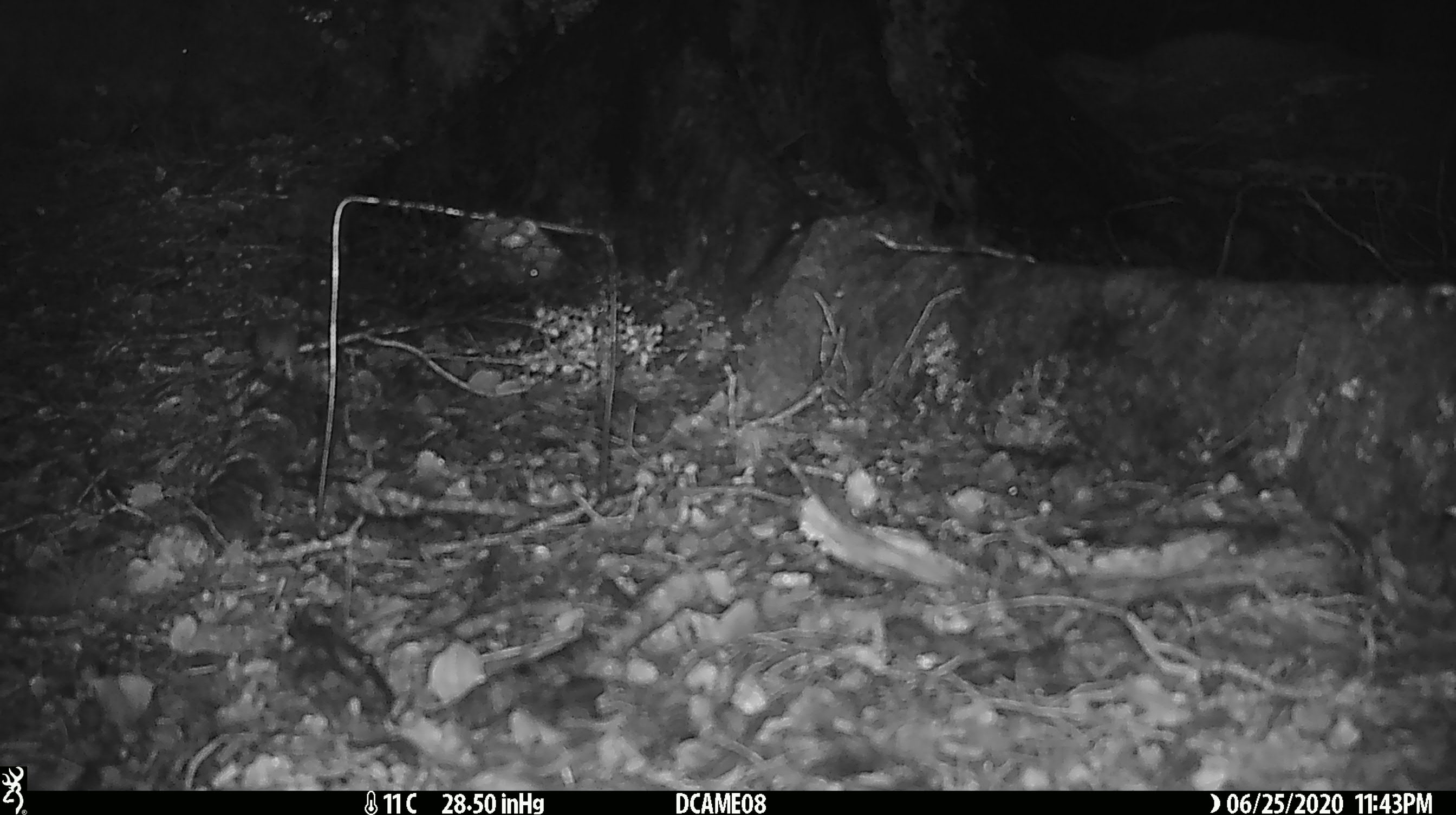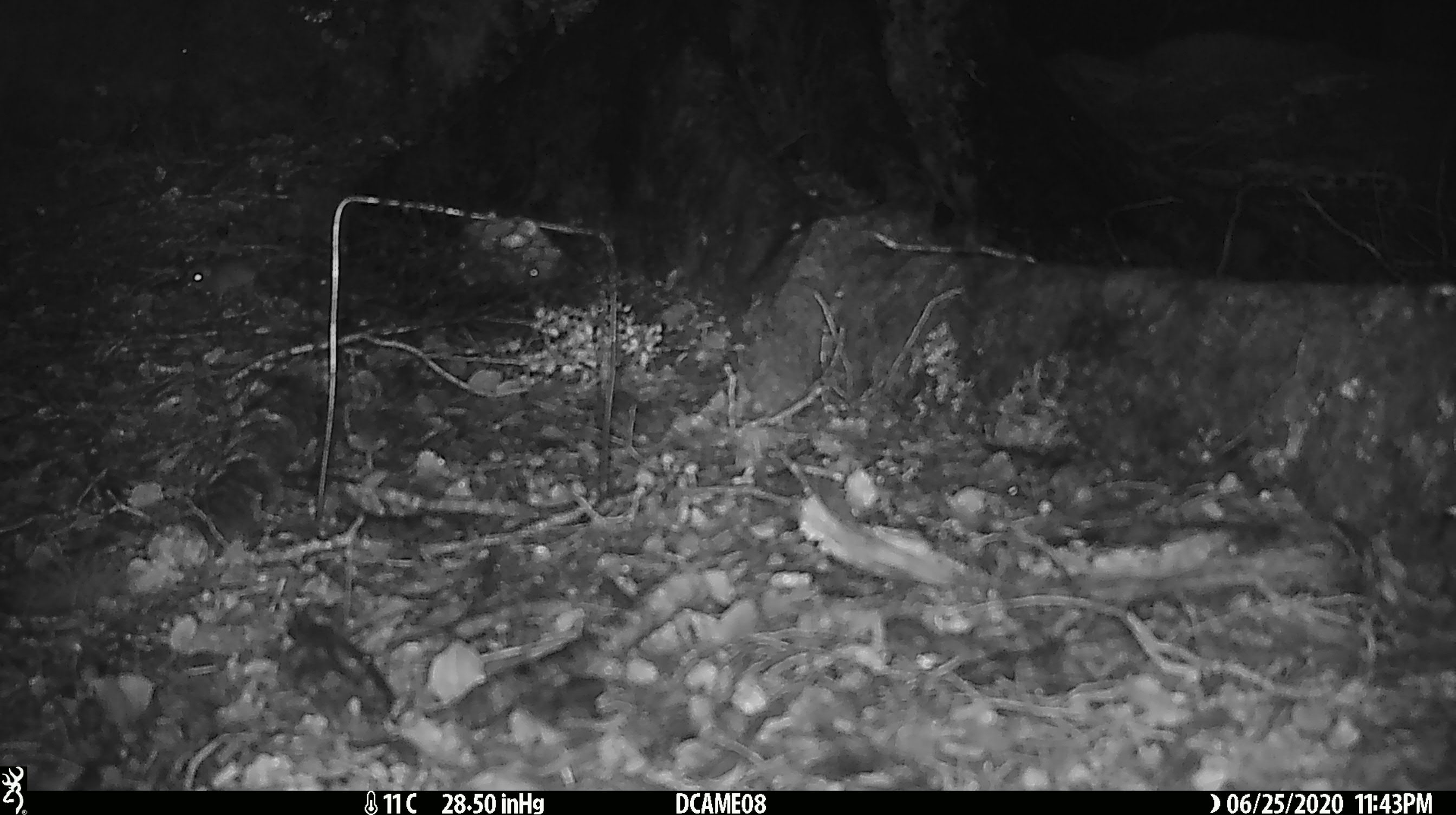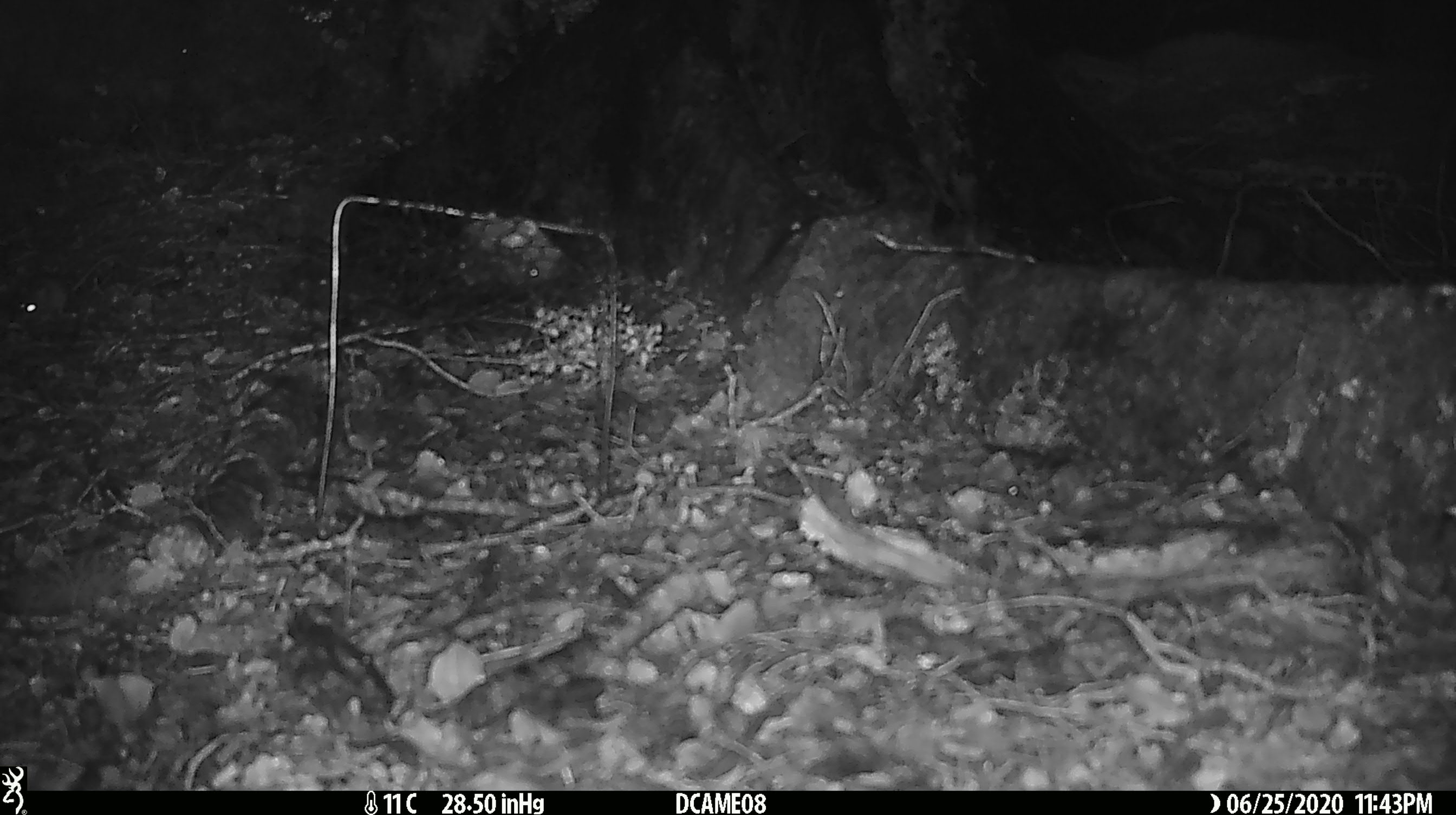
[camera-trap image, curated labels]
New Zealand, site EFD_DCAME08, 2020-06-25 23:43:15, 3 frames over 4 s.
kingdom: Animalia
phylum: Chordata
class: Mammalia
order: Rodentia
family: Muridae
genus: Mus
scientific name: Mus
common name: mouse